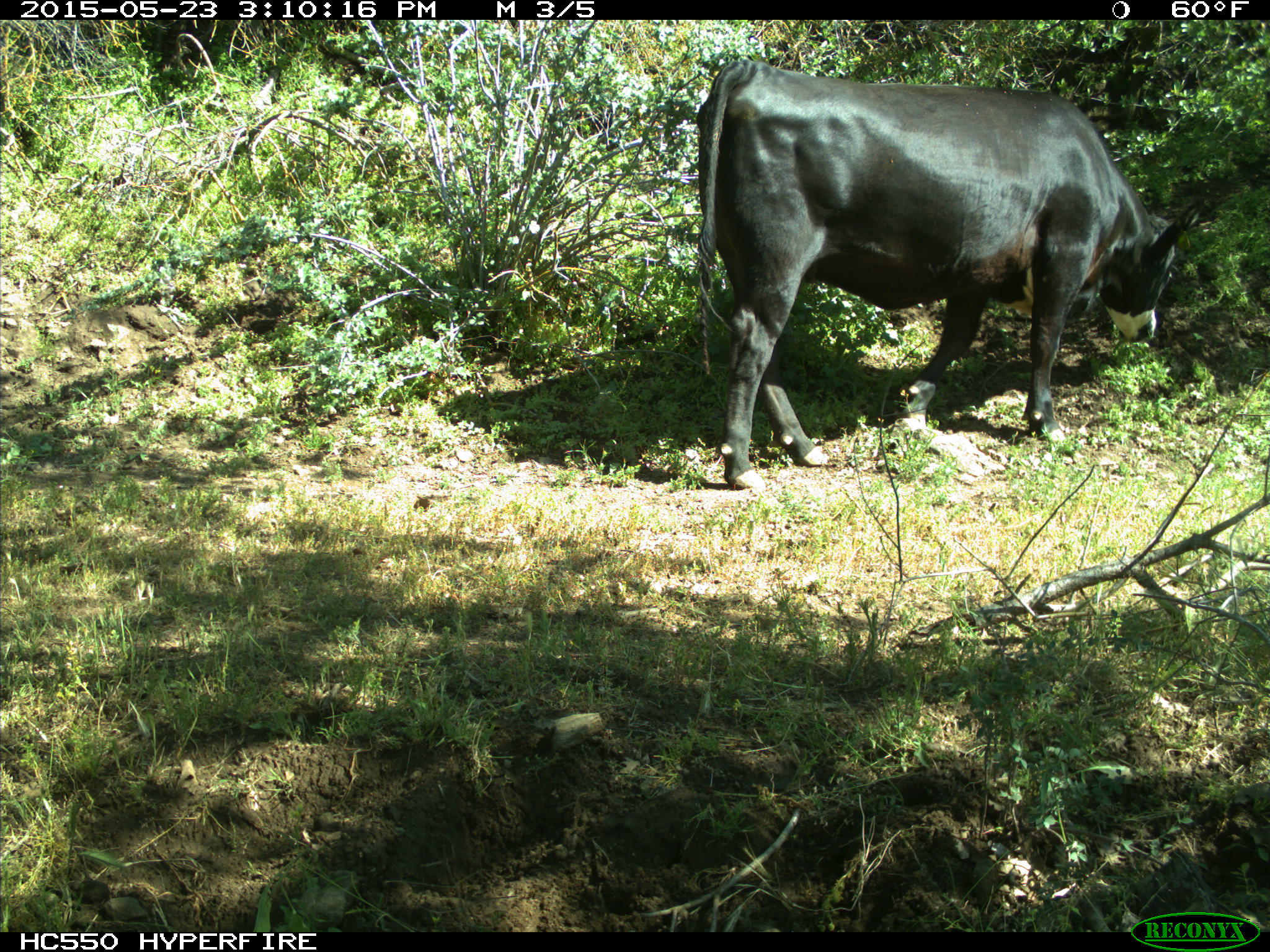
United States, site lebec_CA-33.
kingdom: Animalia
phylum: Chordata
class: Mammalia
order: Artiodactyla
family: Bovidae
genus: Bos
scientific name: Bos taurus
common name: domestic cow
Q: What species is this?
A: Bos taurus (domestic cow).